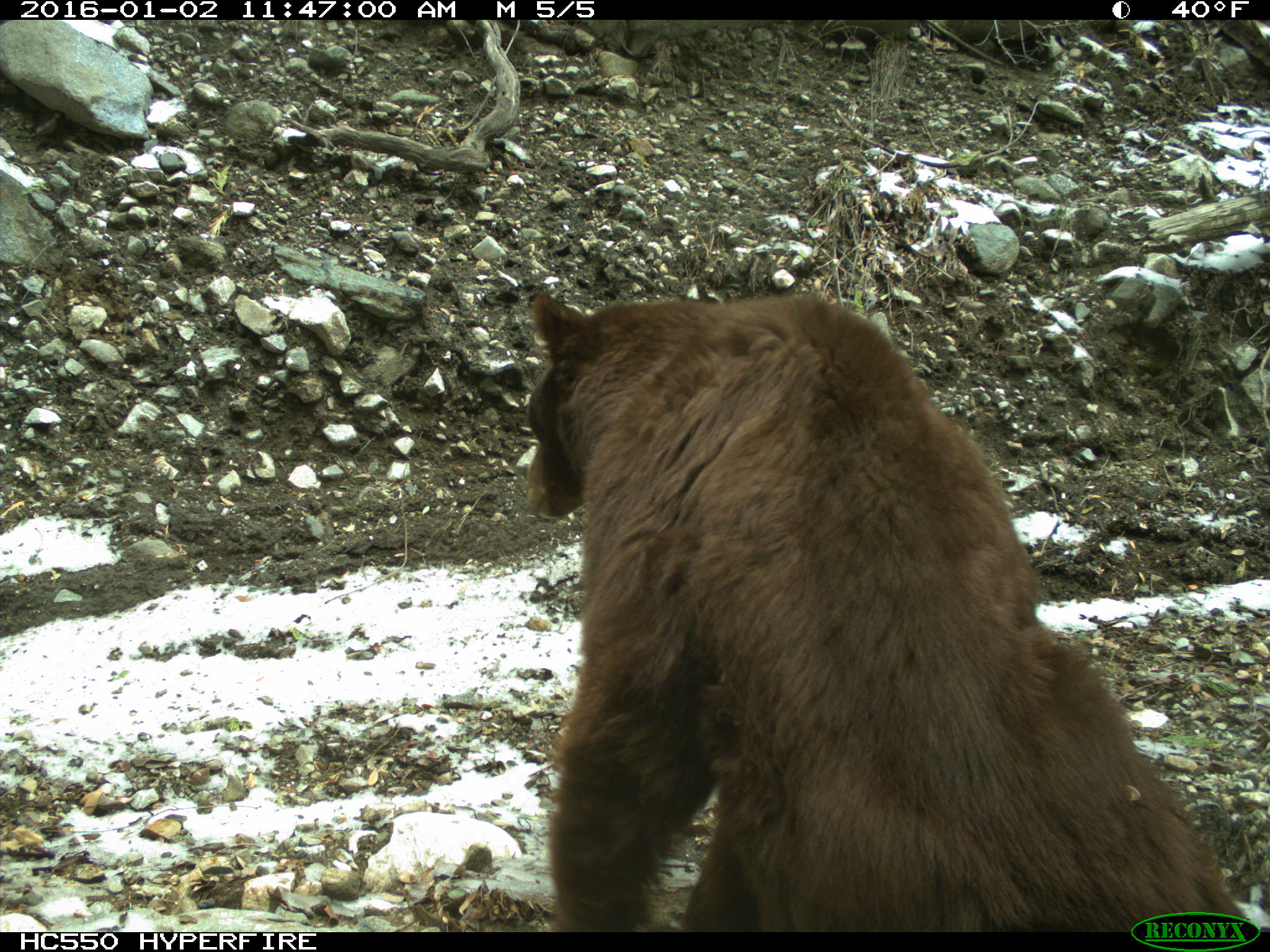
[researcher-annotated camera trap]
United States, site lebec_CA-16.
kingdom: Animalia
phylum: Chordata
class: Mammalia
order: Carnivora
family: Ursidae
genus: Ursus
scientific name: Ursus americanus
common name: american black bear